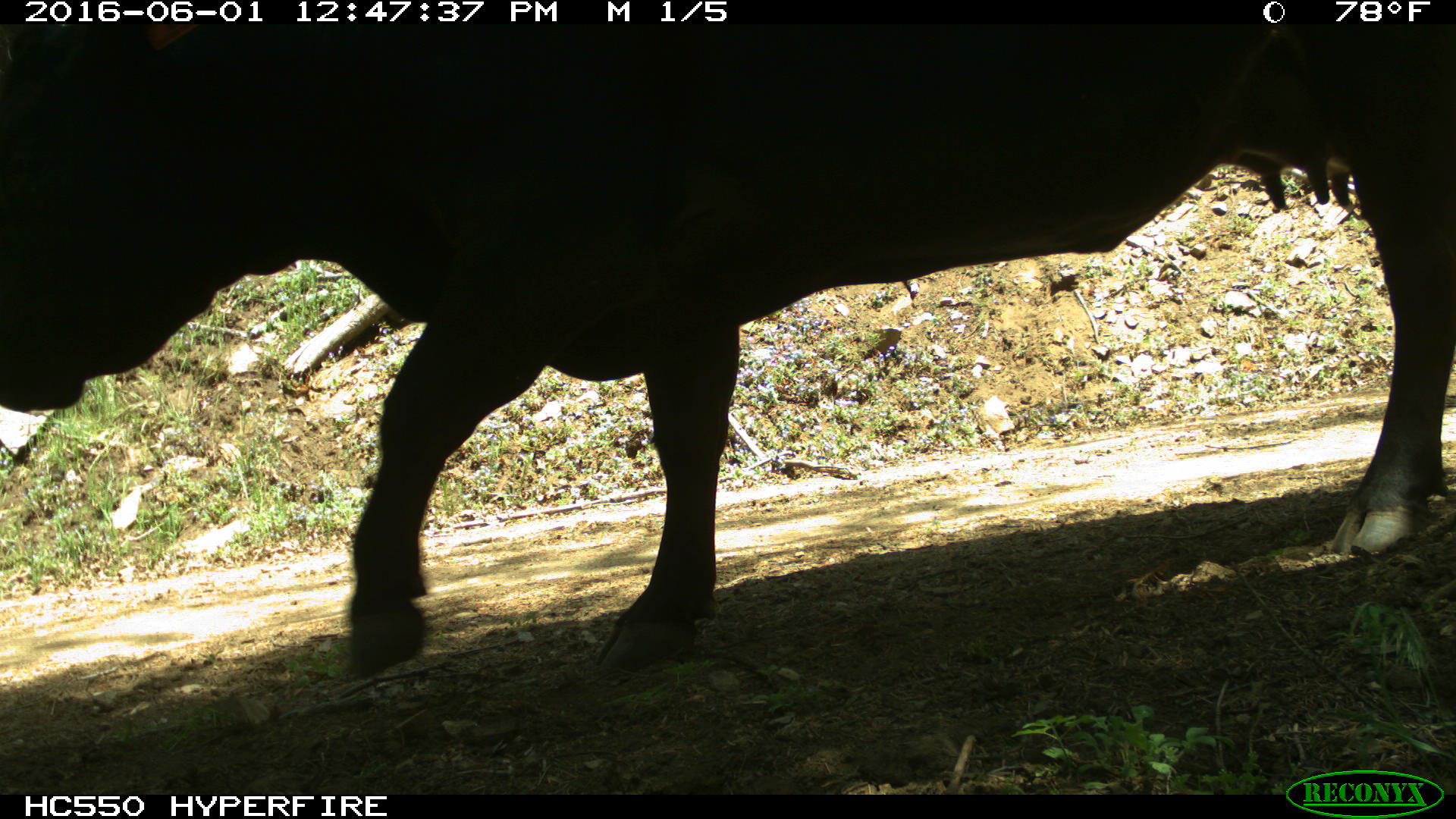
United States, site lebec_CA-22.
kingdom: Animalia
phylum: Chordata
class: Mammalia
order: Artiodactyla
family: Bovidae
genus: Bos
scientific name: Bos taurus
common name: domestic cow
Bos taurus (domestic cow).